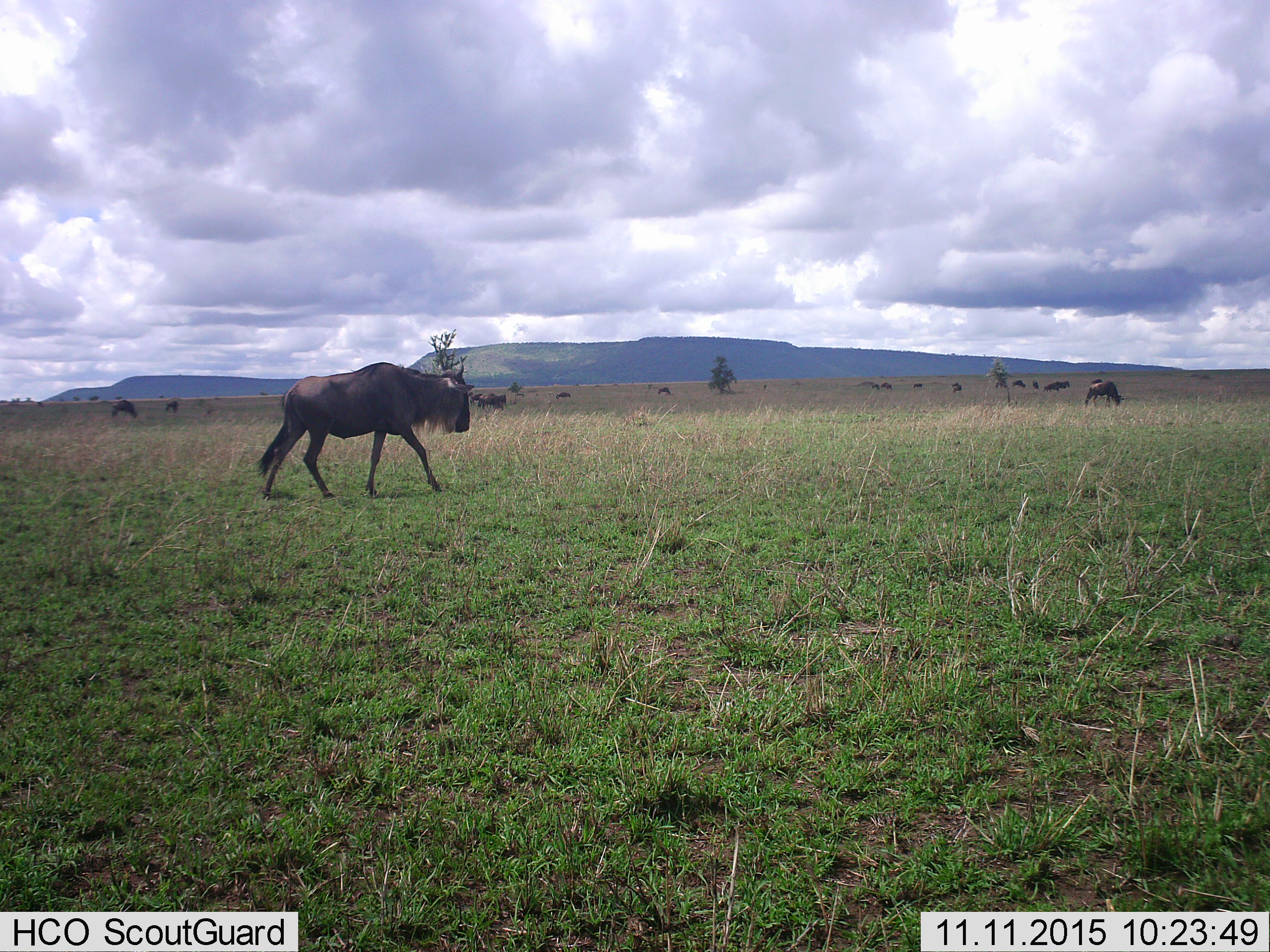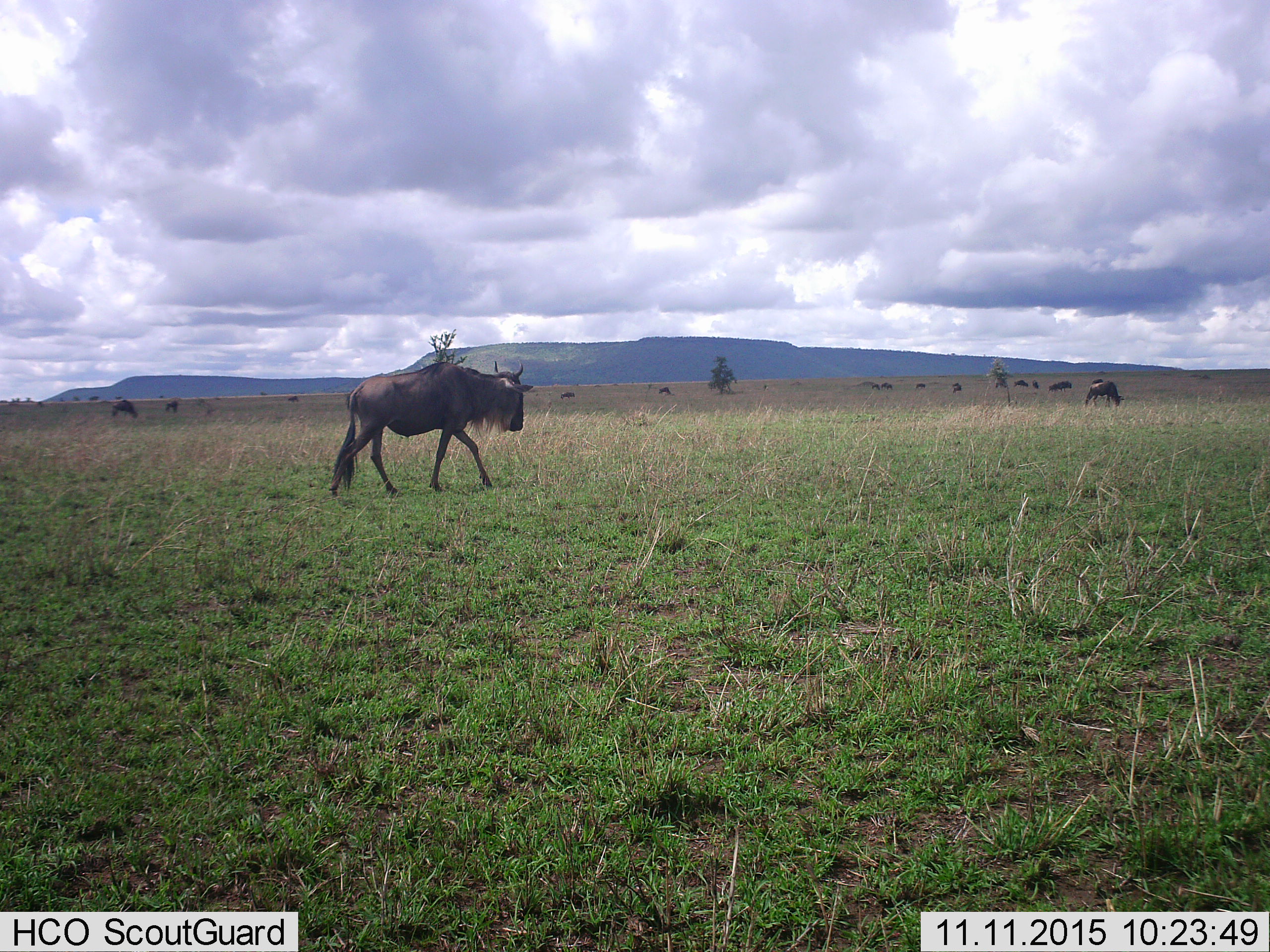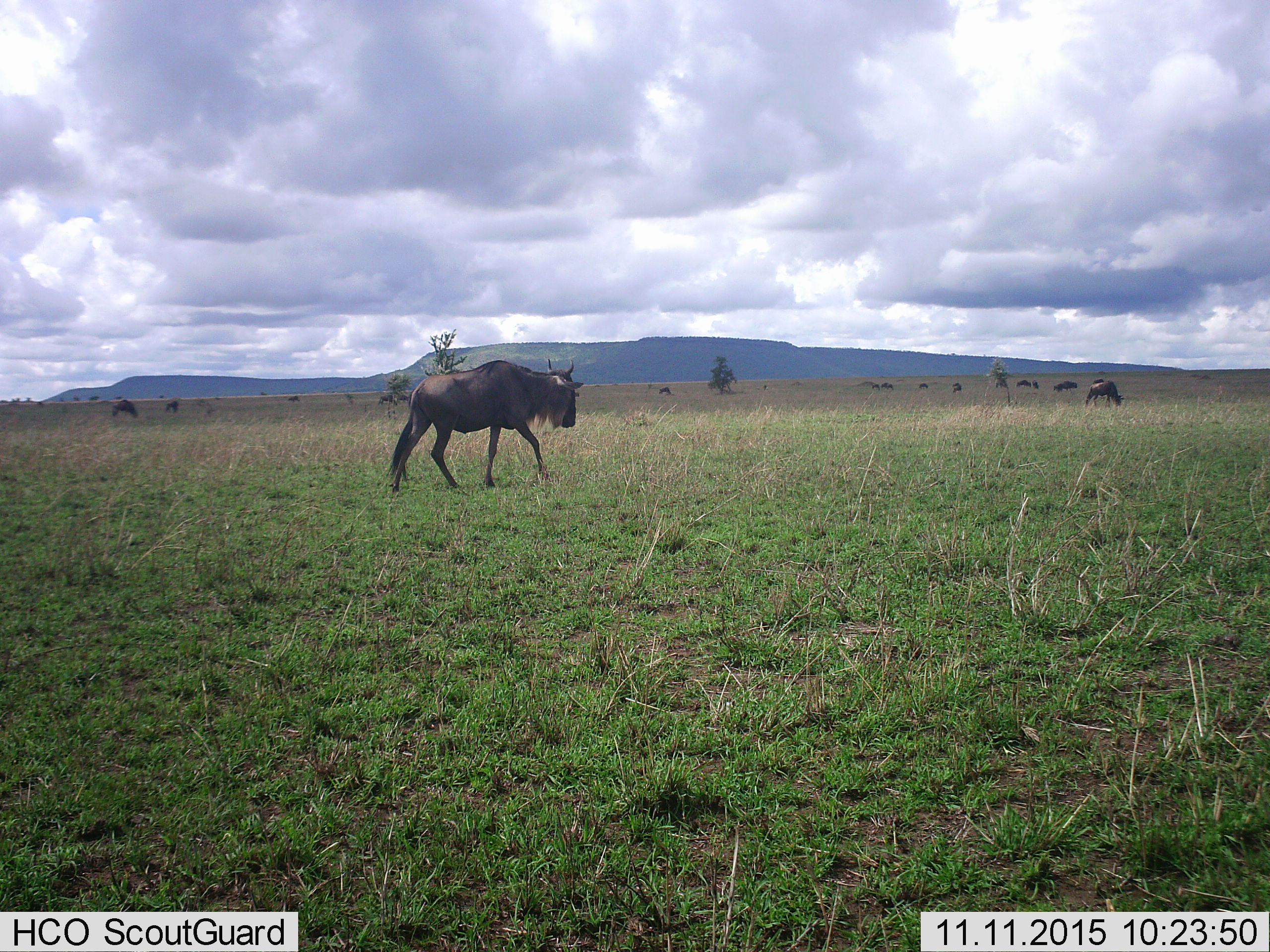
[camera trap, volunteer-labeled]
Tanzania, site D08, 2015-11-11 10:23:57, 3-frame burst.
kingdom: Animalia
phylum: Chordata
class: Mammalia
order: Artiodactyla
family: Bovidae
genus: Connochaetes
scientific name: Connochaetes taurinus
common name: blue wildebeest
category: wildebeest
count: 11-50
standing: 40%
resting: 5%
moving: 95%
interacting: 0%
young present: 5%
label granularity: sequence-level